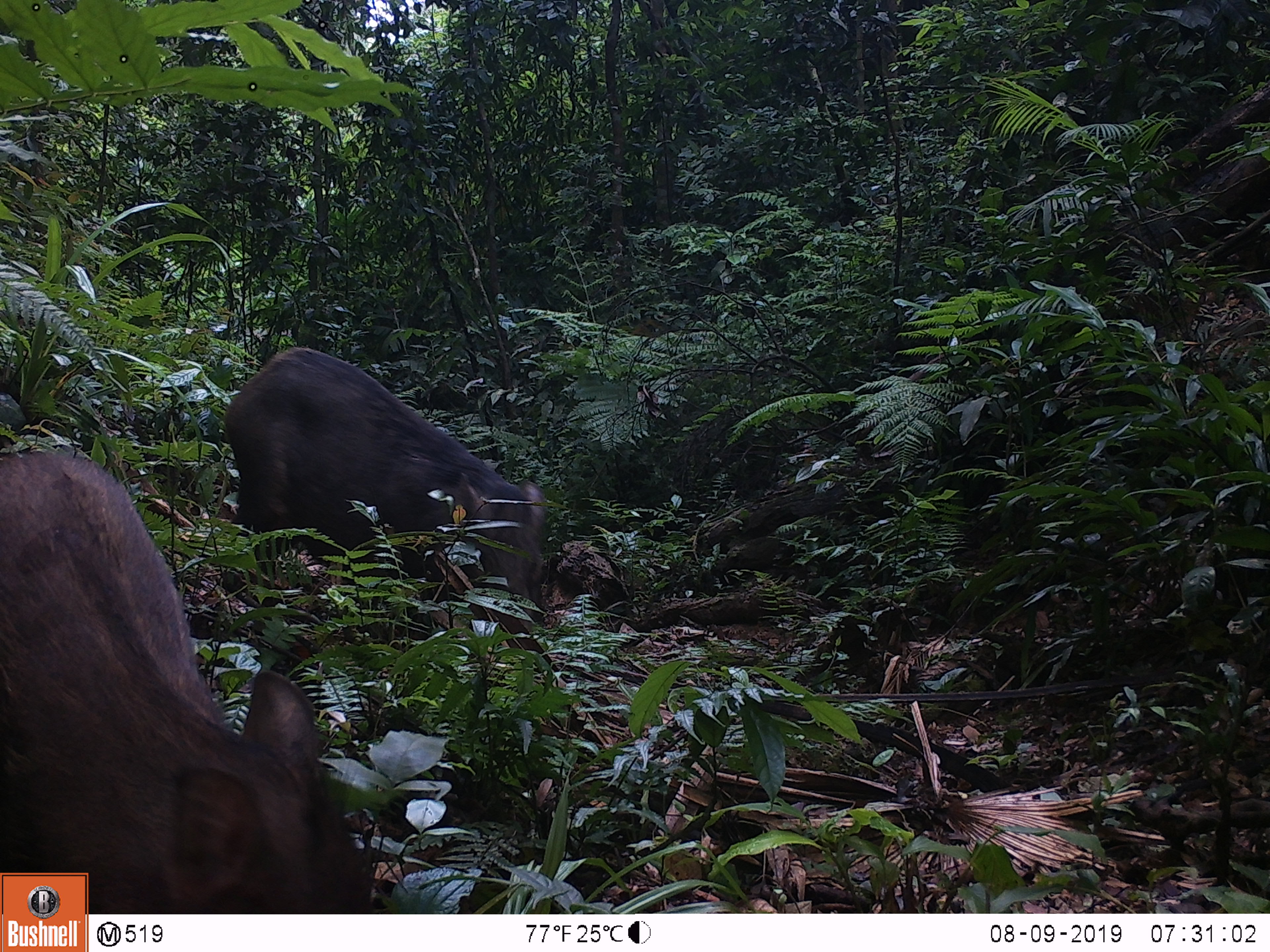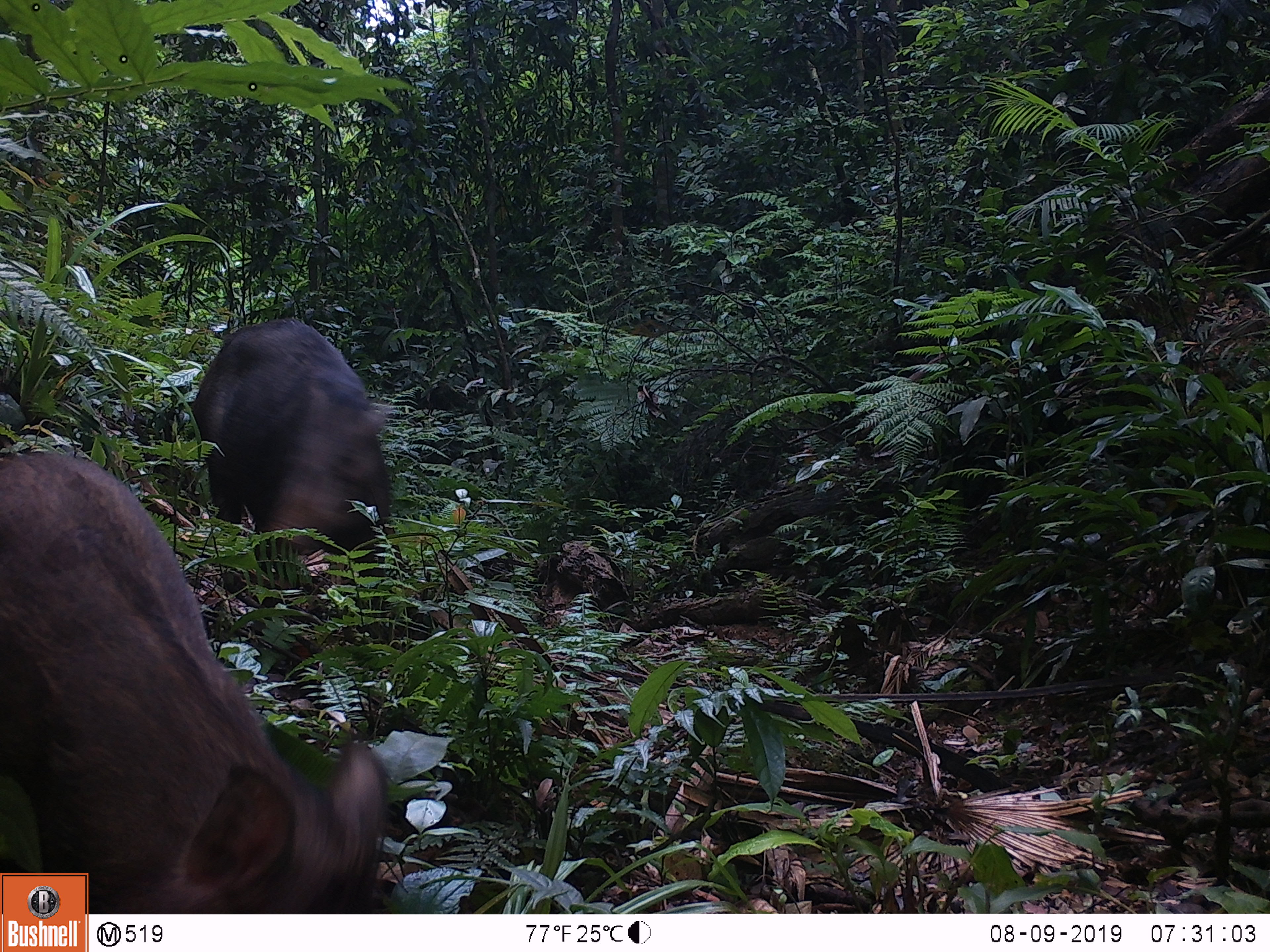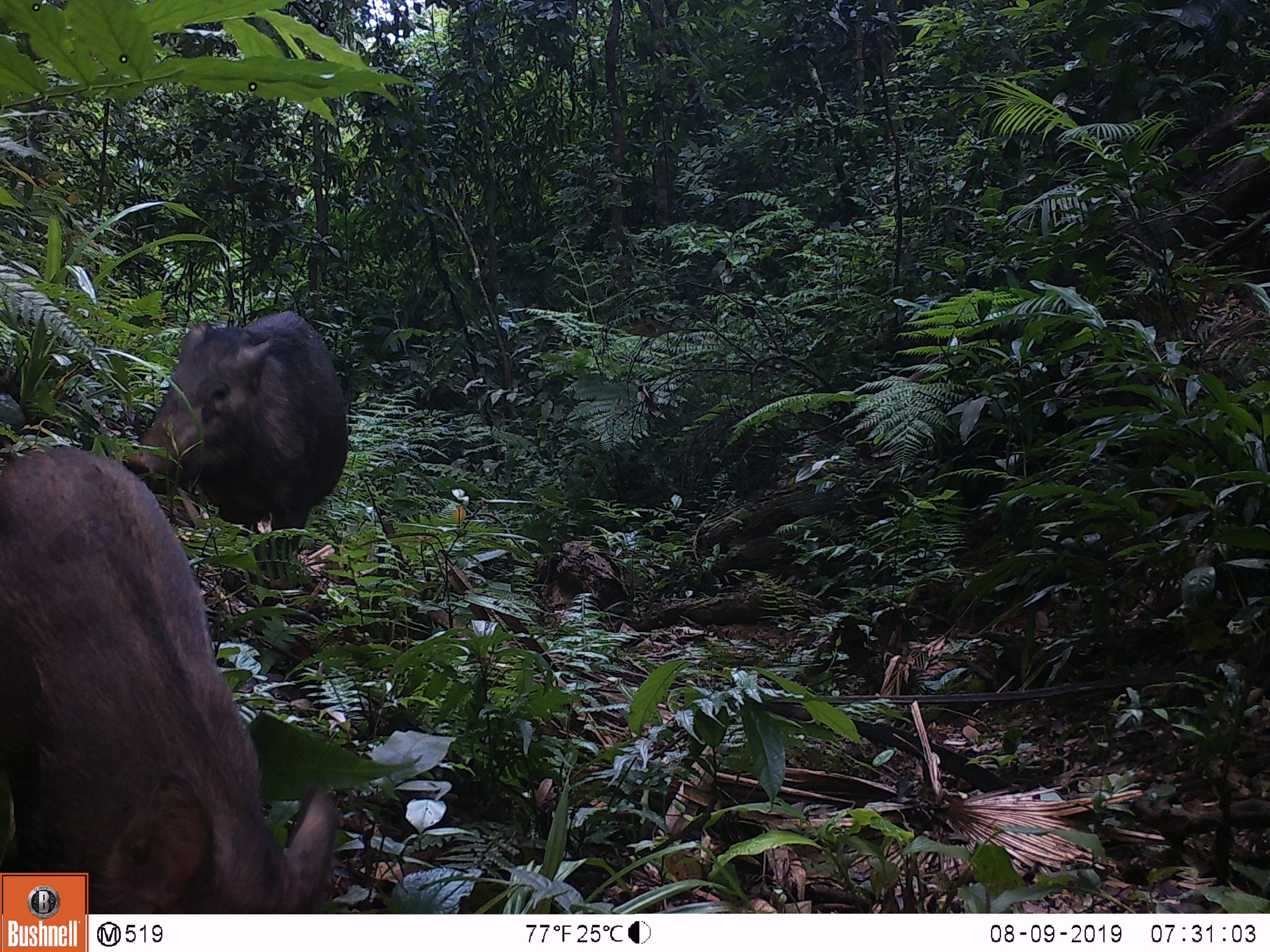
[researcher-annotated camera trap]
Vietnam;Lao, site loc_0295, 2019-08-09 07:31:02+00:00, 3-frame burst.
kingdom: Animalia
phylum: Chordata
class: Mammalia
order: Artiodactyla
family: Suidae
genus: Sus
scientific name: Sus scrofa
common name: eurasian wild pig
Eurasian wild pig (Sus scrofa). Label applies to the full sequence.